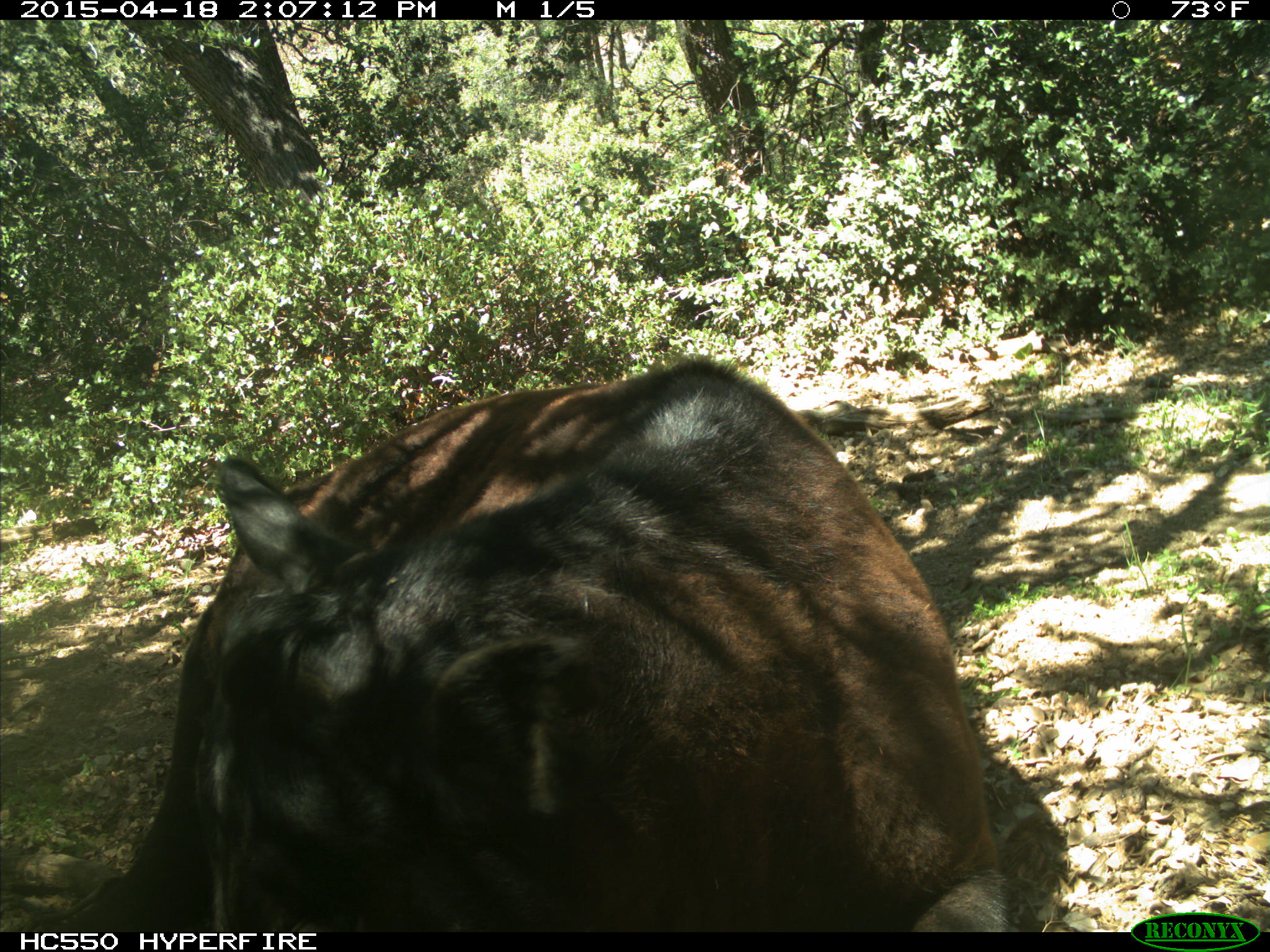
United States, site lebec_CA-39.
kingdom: Animalia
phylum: Chordata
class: Mammalia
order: Artiodactyla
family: Bovidae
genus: Bos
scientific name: Bos taurus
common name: domestic cow